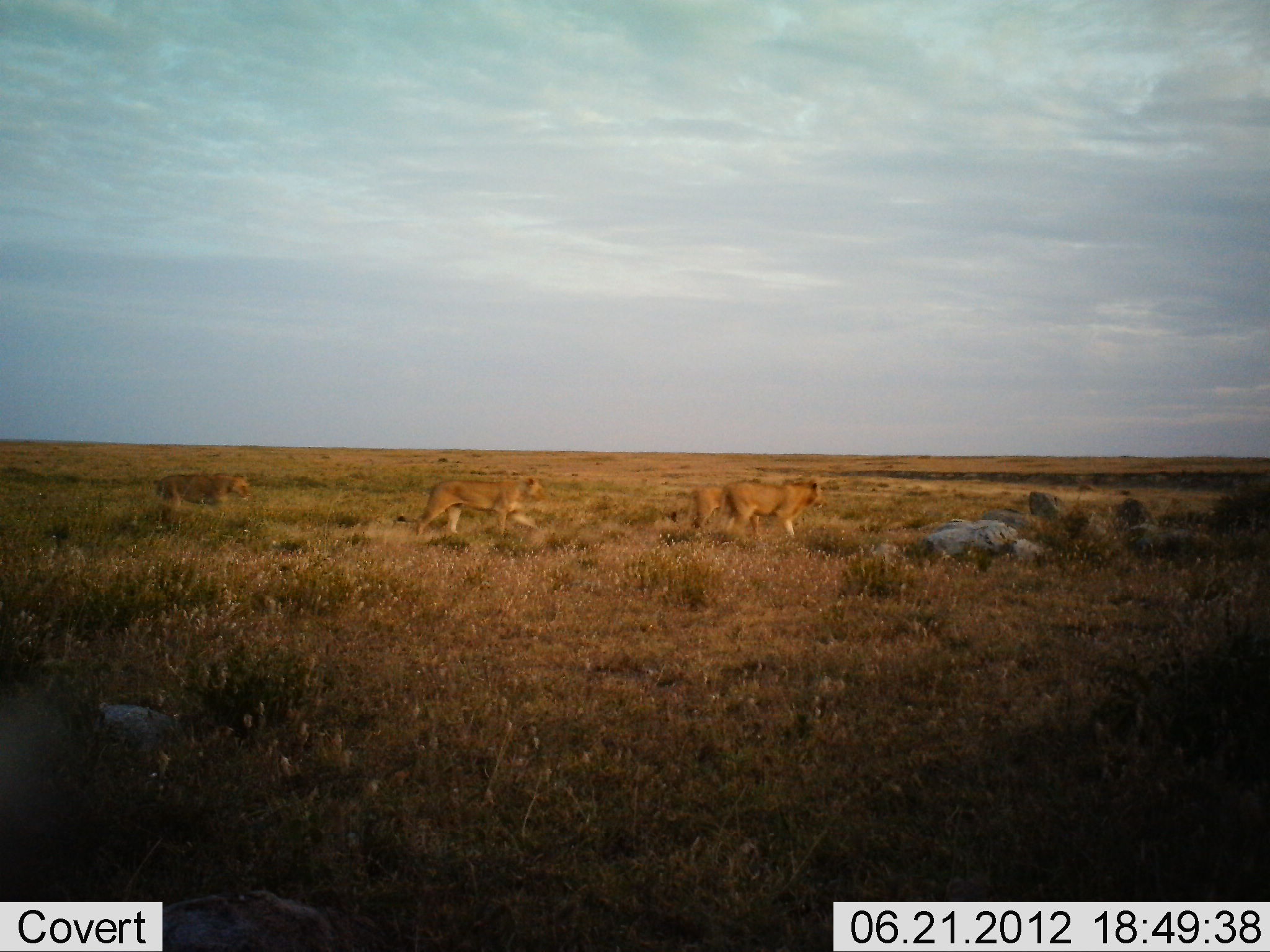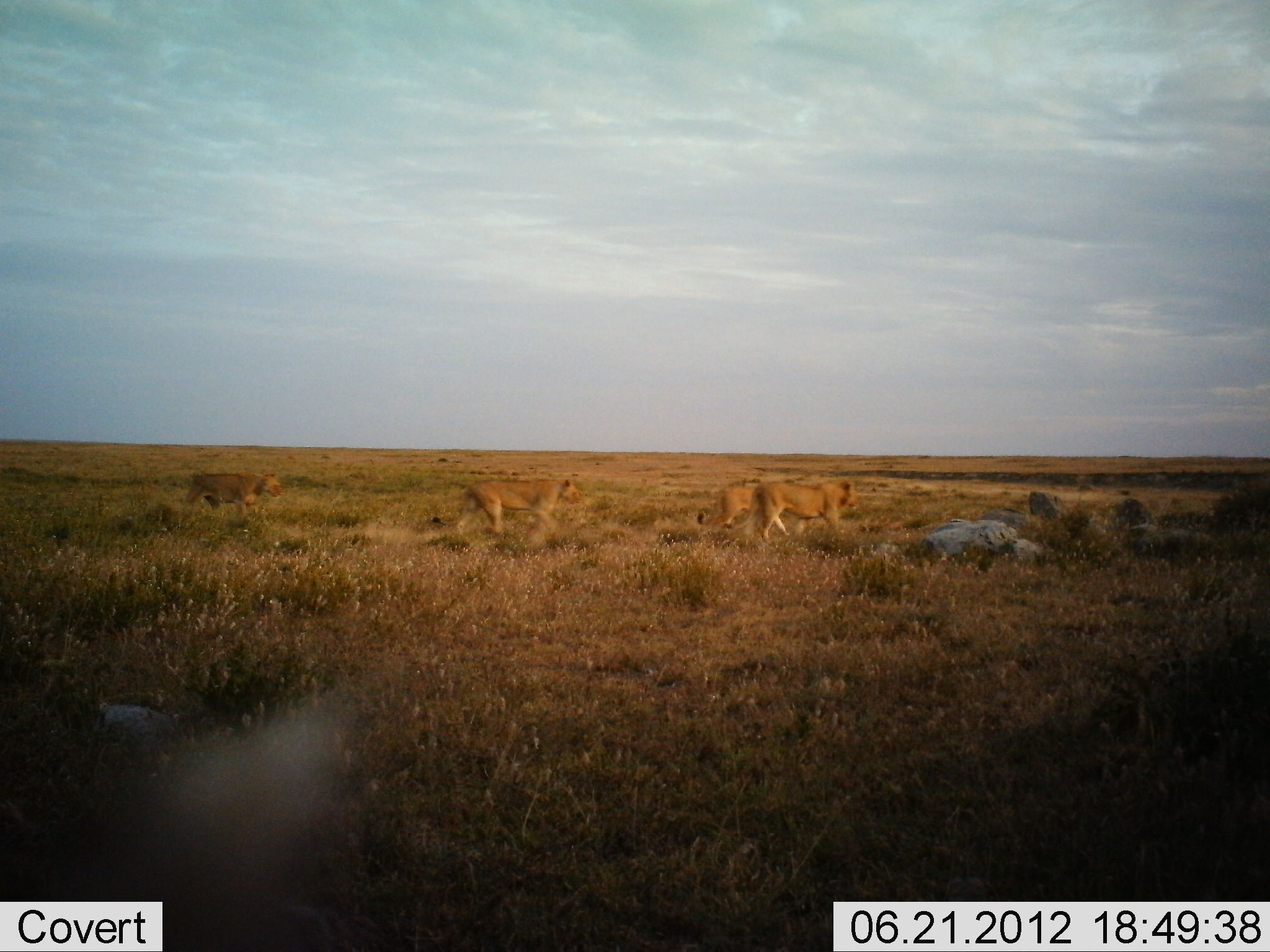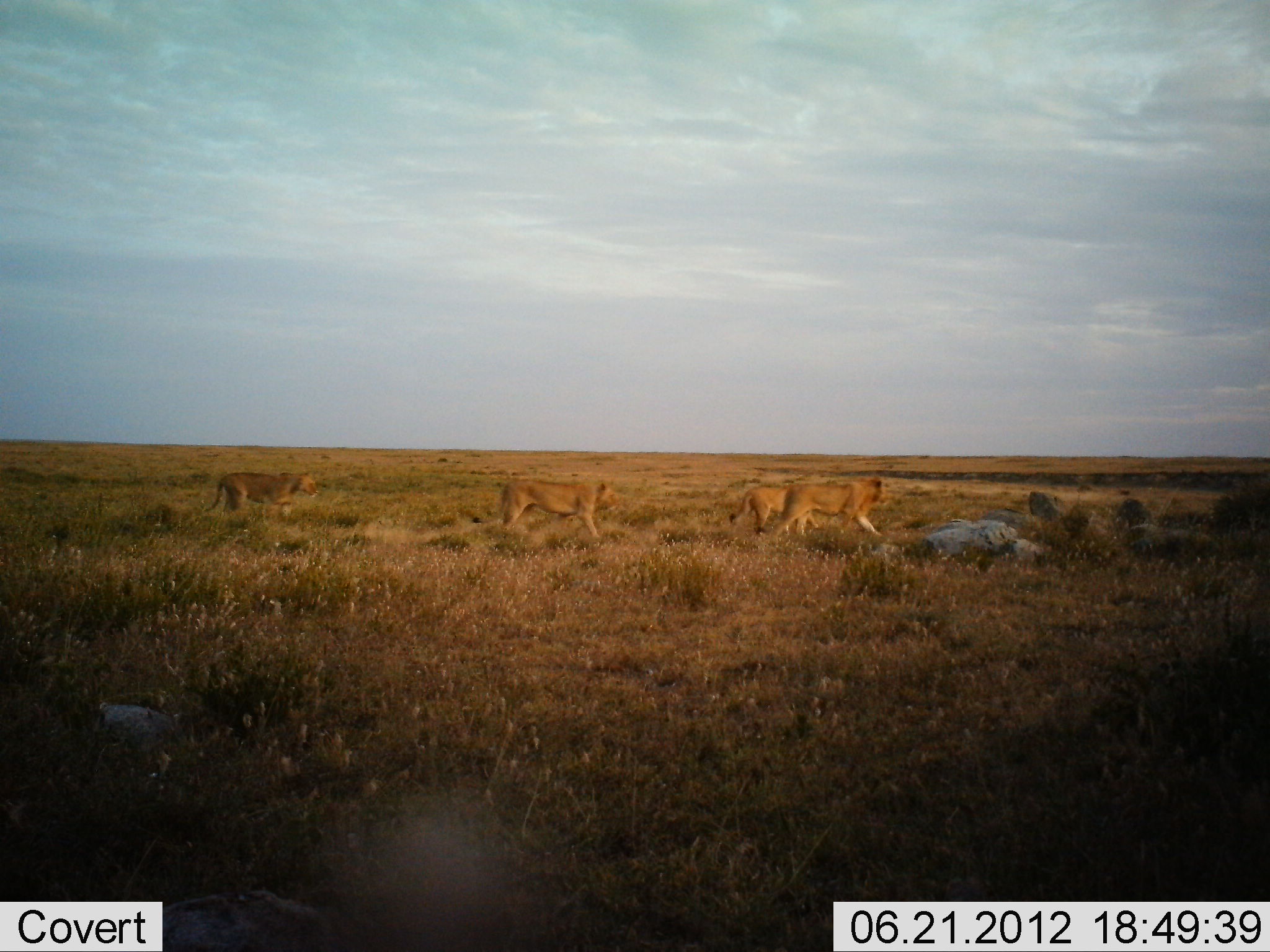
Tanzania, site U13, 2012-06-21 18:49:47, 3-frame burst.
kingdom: Animalia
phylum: Chordata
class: Mammalia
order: Carnivora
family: Felidae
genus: Panthera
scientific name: Panthera leo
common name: lion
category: lionfemale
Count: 4.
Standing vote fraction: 17%.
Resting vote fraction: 0%.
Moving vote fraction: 100%.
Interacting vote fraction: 0%.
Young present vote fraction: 0%.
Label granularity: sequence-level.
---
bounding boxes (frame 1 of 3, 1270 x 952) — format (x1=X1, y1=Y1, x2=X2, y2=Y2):
animal: (x1=394, y1=475, x2=550, y2=543); (x1=721, y1=478, x2=826, y2=547); (x1=147, y1=472, x2=252, y2=519); (x1=674, y1=485, x2=740, y2=533)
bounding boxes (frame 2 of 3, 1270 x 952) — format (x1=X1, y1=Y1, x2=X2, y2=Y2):
animal: (x1=429, y1=478, x2=581, y2=544); (x1=723, y1=478, x2=858, y2=543); (x1=174, y1=471, x2=284, y2=522); (x1=696, y1=482, x2=762, y2=536)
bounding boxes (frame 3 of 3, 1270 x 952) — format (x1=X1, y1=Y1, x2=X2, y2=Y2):
animal: (x1=470, y1=480, x2=621, y2=543); (x1=752, y1=476, x2=892, y2=540); (x1=203, y1=468, x2=320, y2=527); (x1=727, y1=480, x2=794, y2=536)